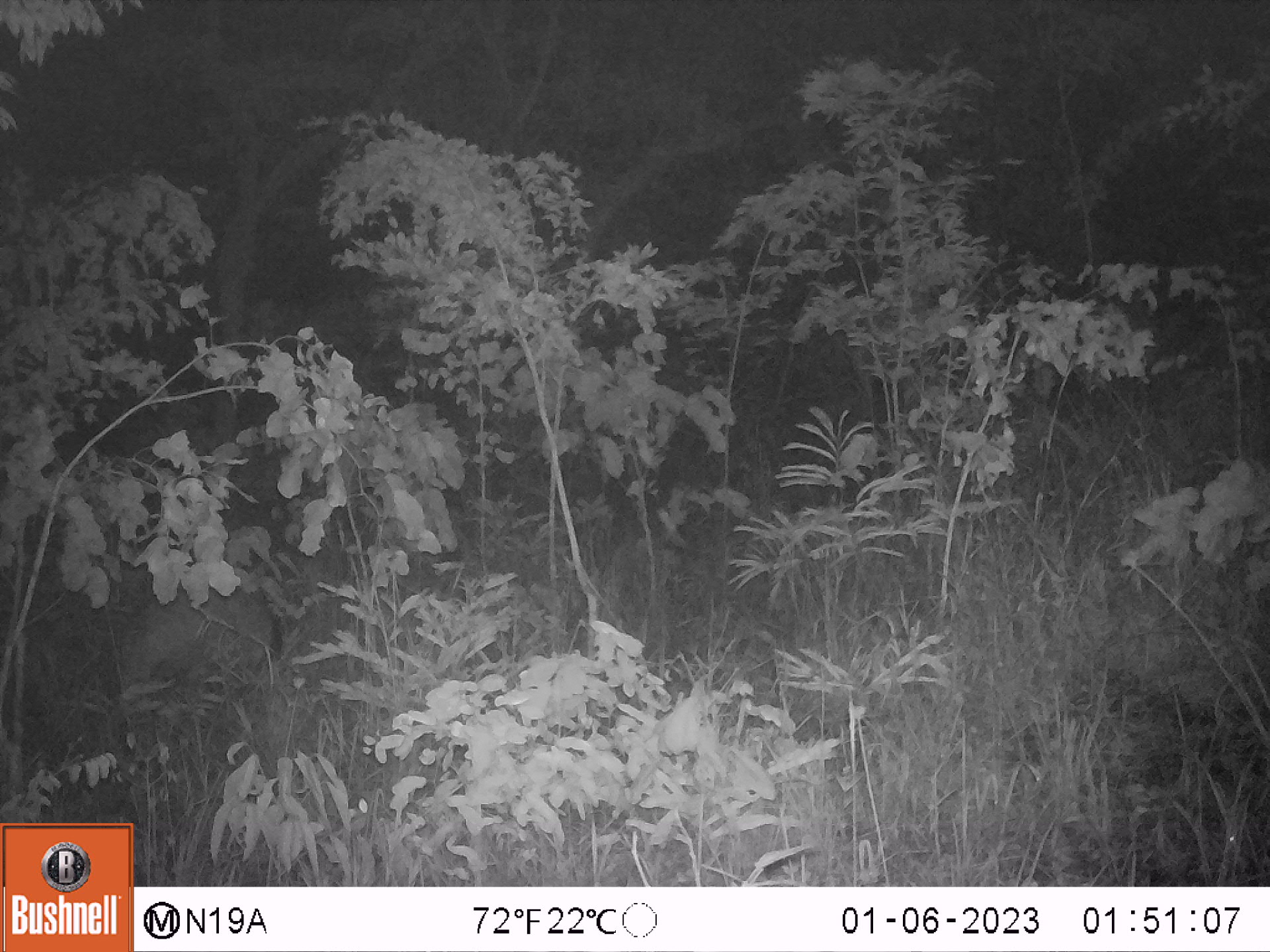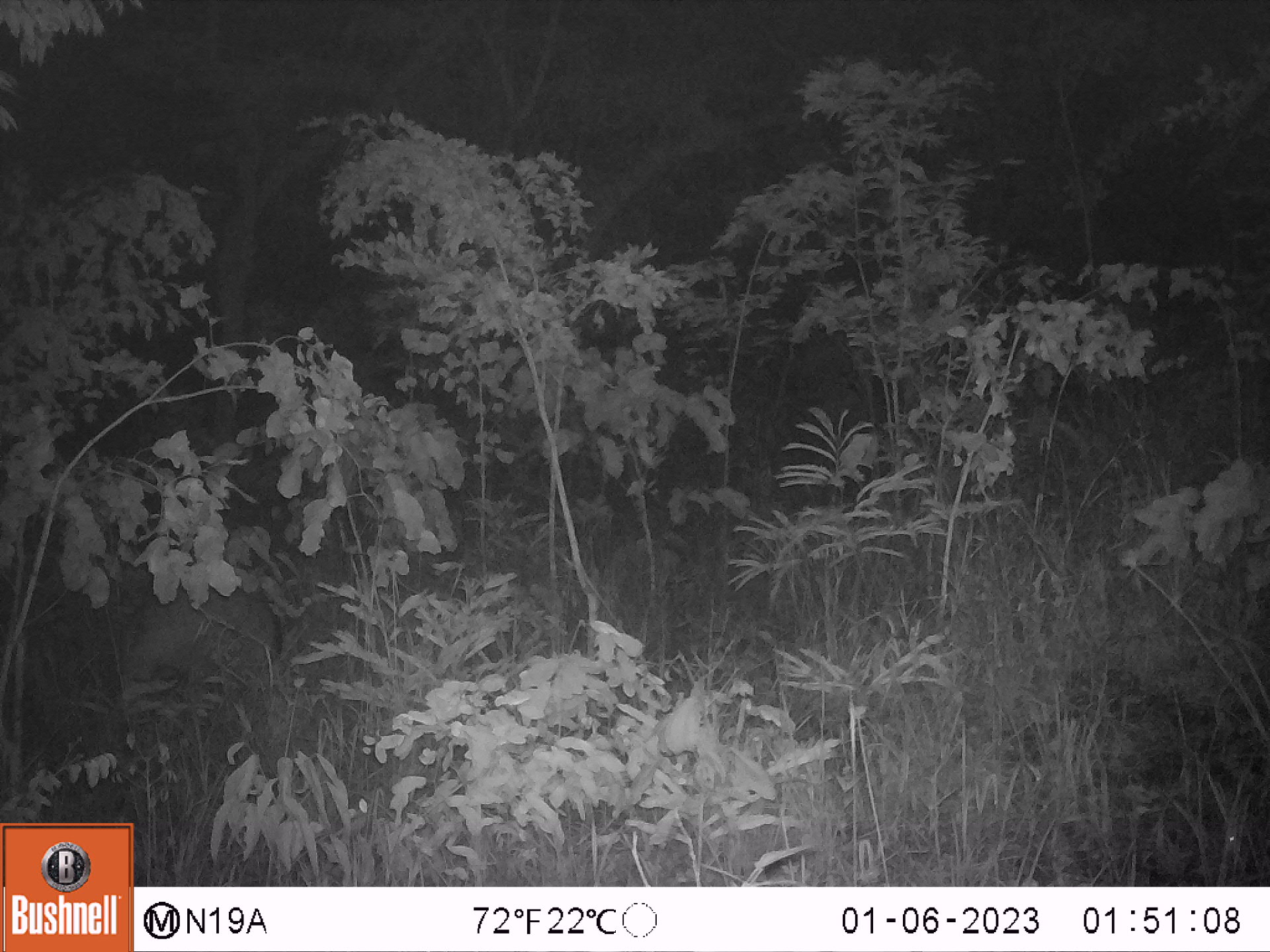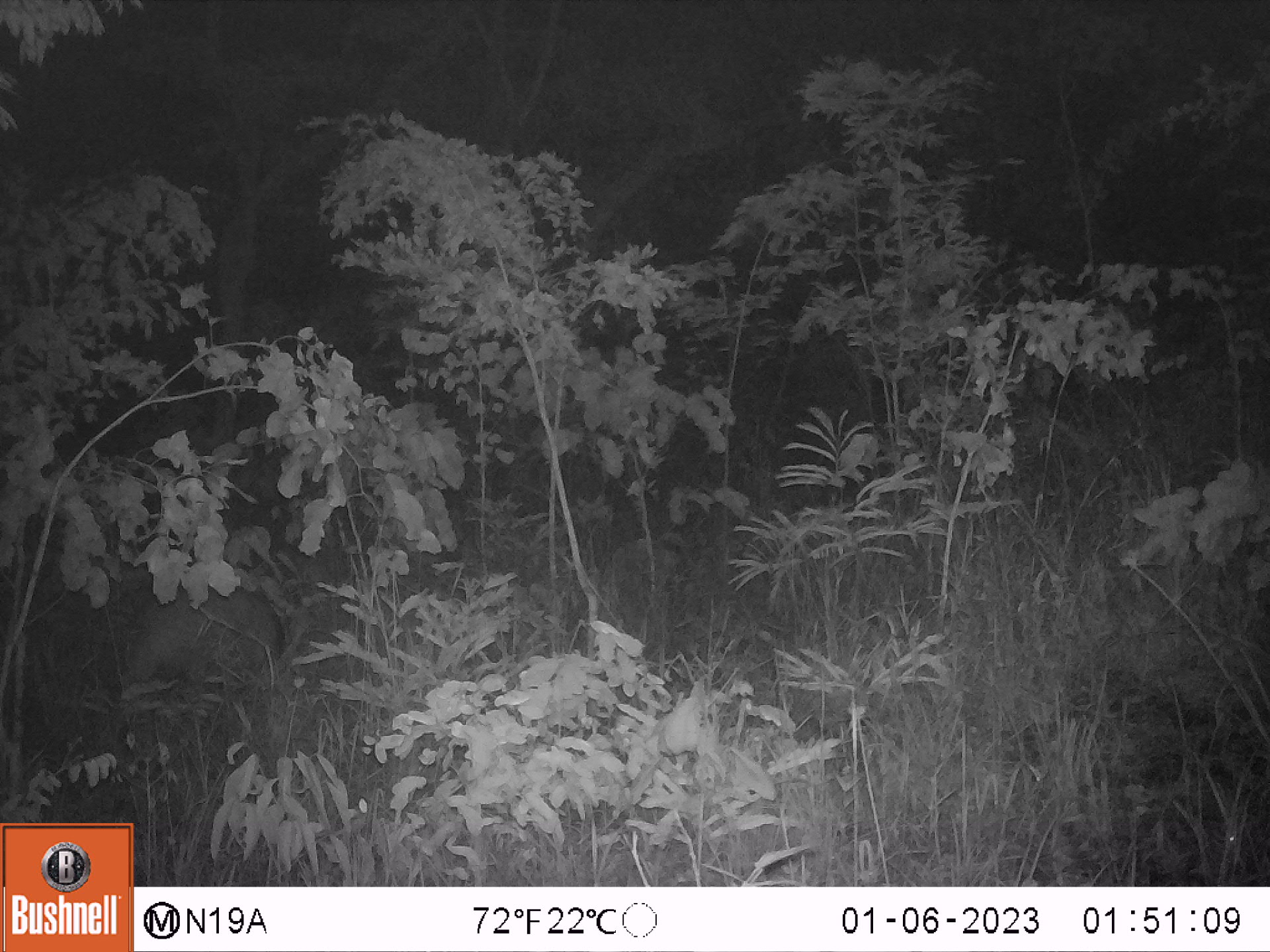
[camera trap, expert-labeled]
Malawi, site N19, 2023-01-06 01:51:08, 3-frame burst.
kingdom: Animalia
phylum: Chordata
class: Mammalia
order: Artiodactyla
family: Suidae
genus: Potamochoerus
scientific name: Potamochoerus larvatus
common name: bushpig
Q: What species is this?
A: Bushpig (Potamochoerus larvatus).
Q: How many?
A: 1.